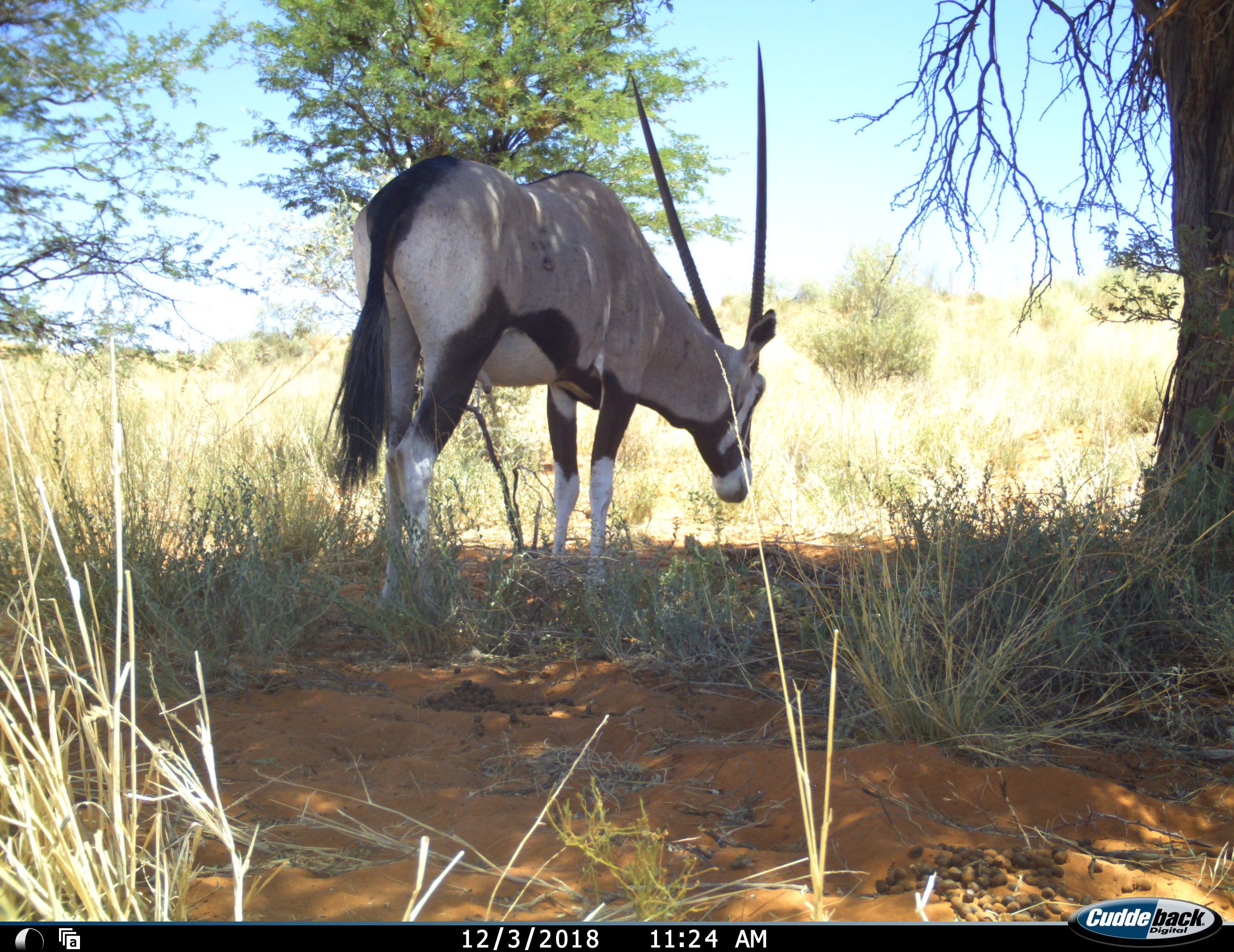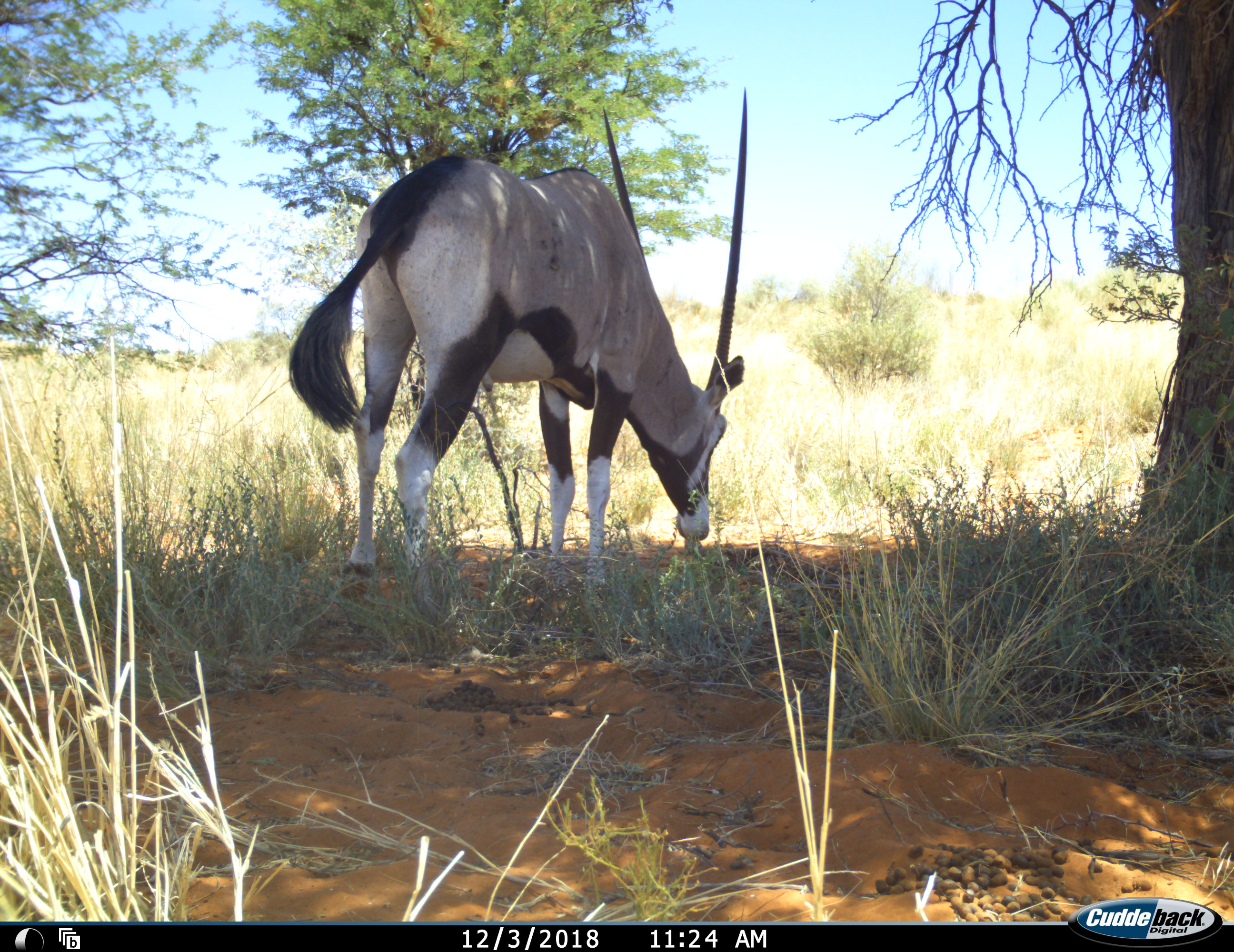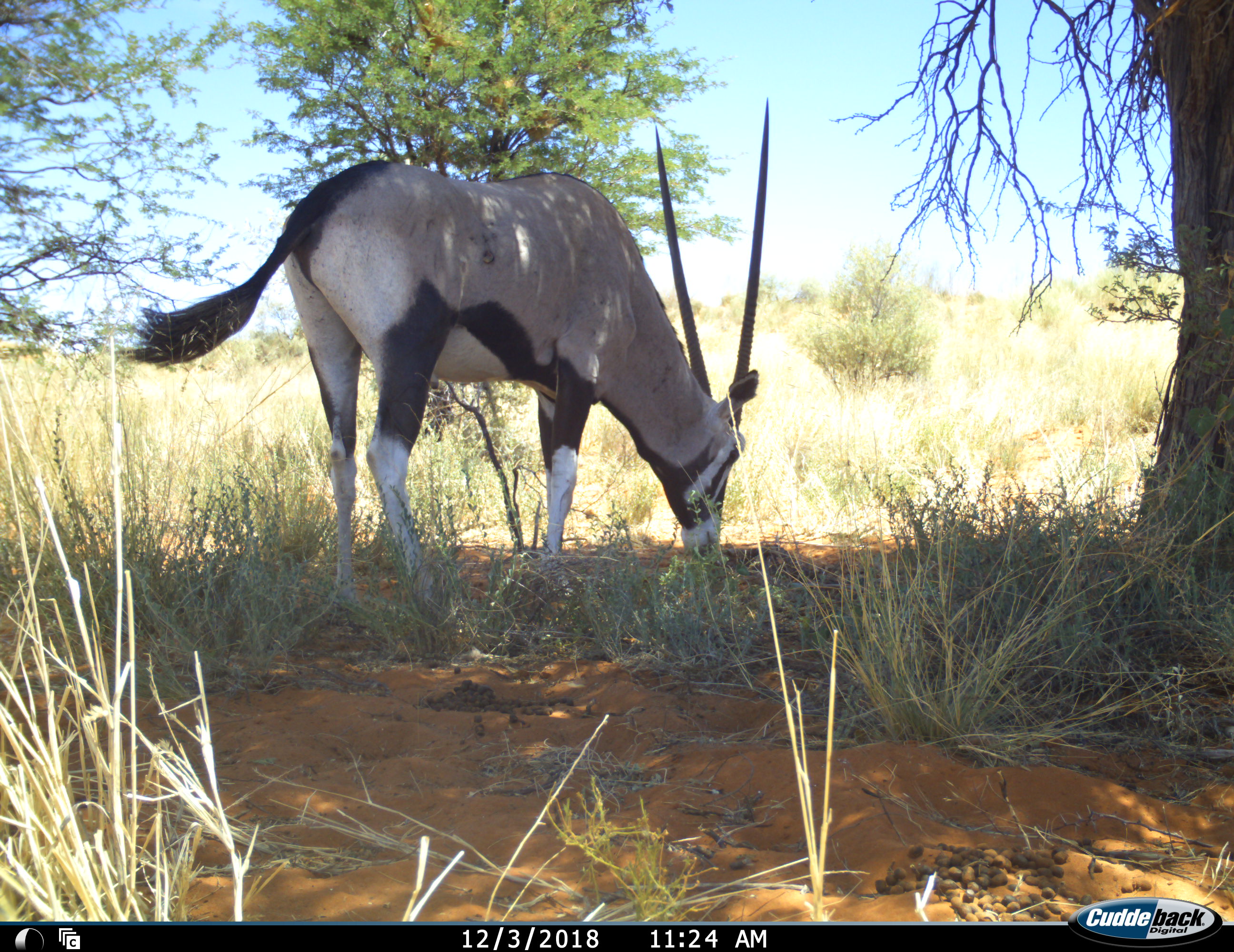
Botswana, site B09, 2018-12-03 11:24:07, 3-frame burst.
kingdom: Animalia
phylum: Chordata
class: Mammalia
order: Artiodactyla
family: Bovidae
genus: Oryx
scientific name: Oryx gazella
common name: gemsbok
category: gemsbokoryx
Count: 1.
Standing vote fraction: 80%.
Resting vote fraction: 0%.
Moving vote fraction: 0%.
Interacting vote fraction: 0%.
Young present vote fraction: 0%.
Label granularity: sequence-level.